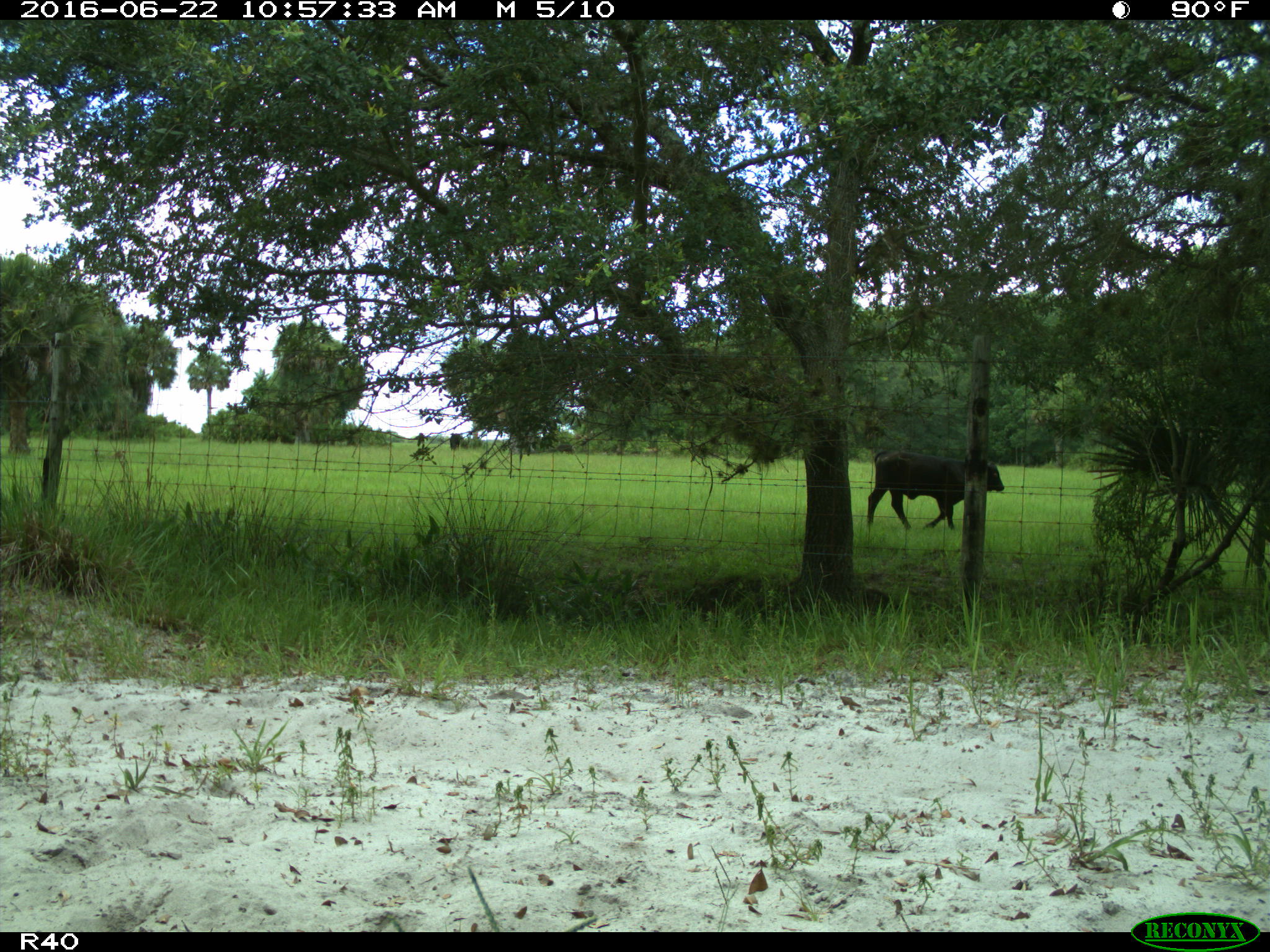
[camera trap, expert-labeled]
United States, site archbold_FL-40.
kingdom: Animalia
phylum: Chordata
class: Mammalia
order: Artiodactyla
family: Bovidae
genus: Bos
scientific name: Bos taurus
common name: domestic cow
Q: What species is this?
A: Bos taurus (domestic cow).